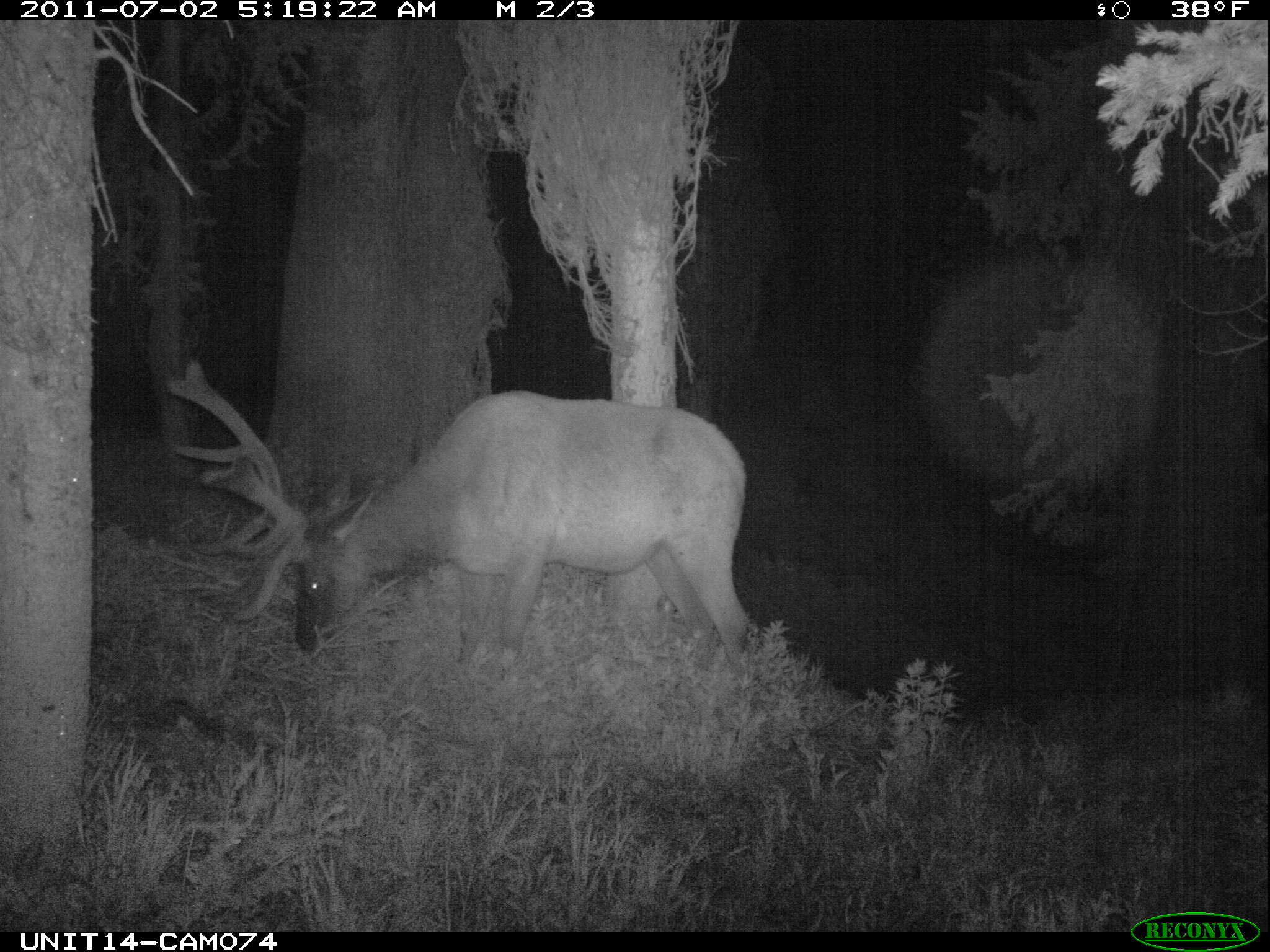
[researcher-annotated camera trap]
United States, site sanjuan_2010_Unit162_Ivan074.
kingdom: Animalia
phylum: Chordata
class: Mammalia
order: Artiodactyla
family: Cervidae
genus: Cervus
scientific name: Cervus elaphus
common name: red deer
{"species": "Cervus elaphus (red deer)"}